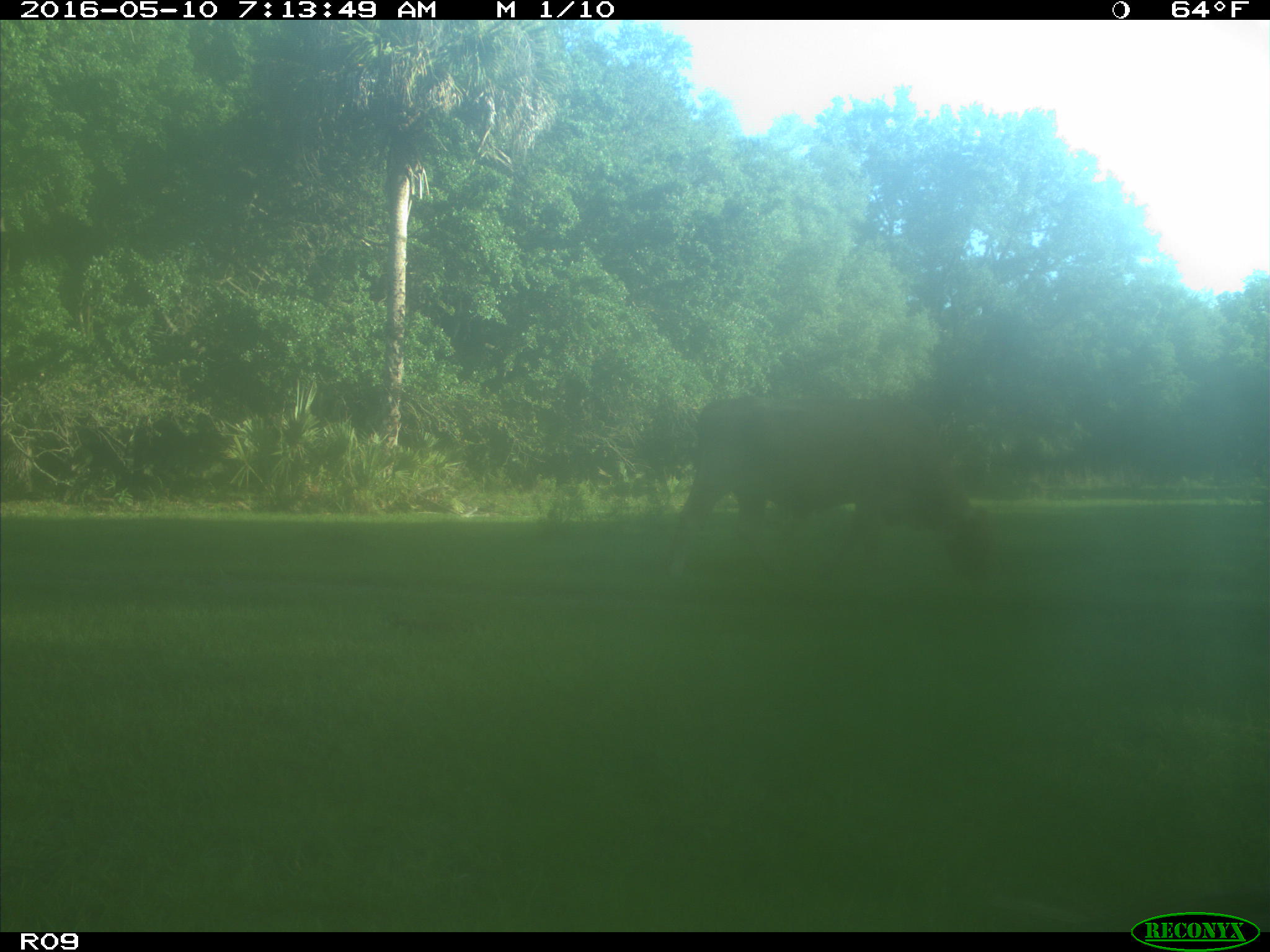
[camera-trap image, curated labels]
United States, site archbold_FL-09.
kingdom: Animalia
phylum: Chordata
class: Mammalia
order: Artiodactyla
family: Bovidae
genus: Bos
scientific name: Bos taurus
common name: domestic cow